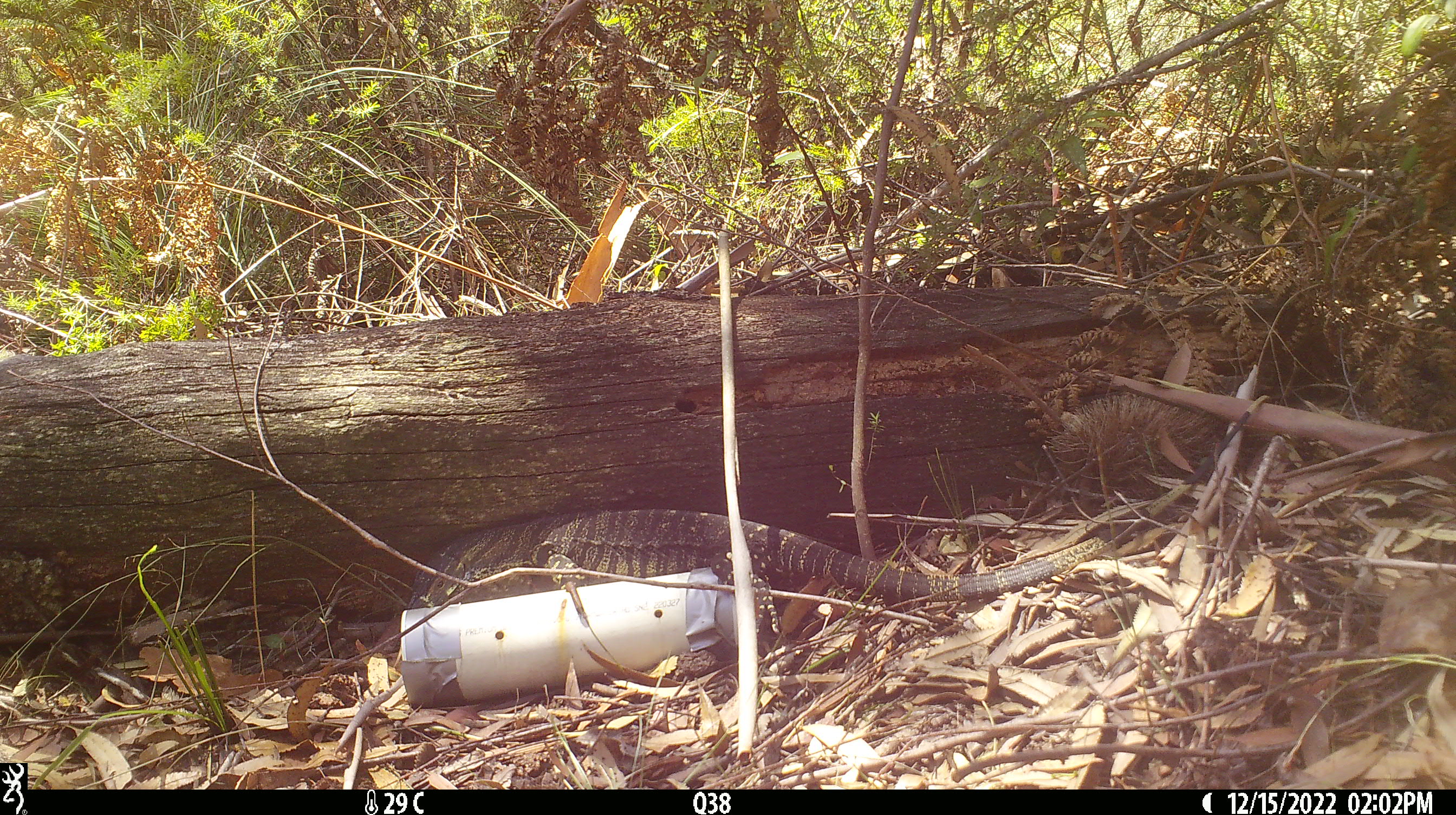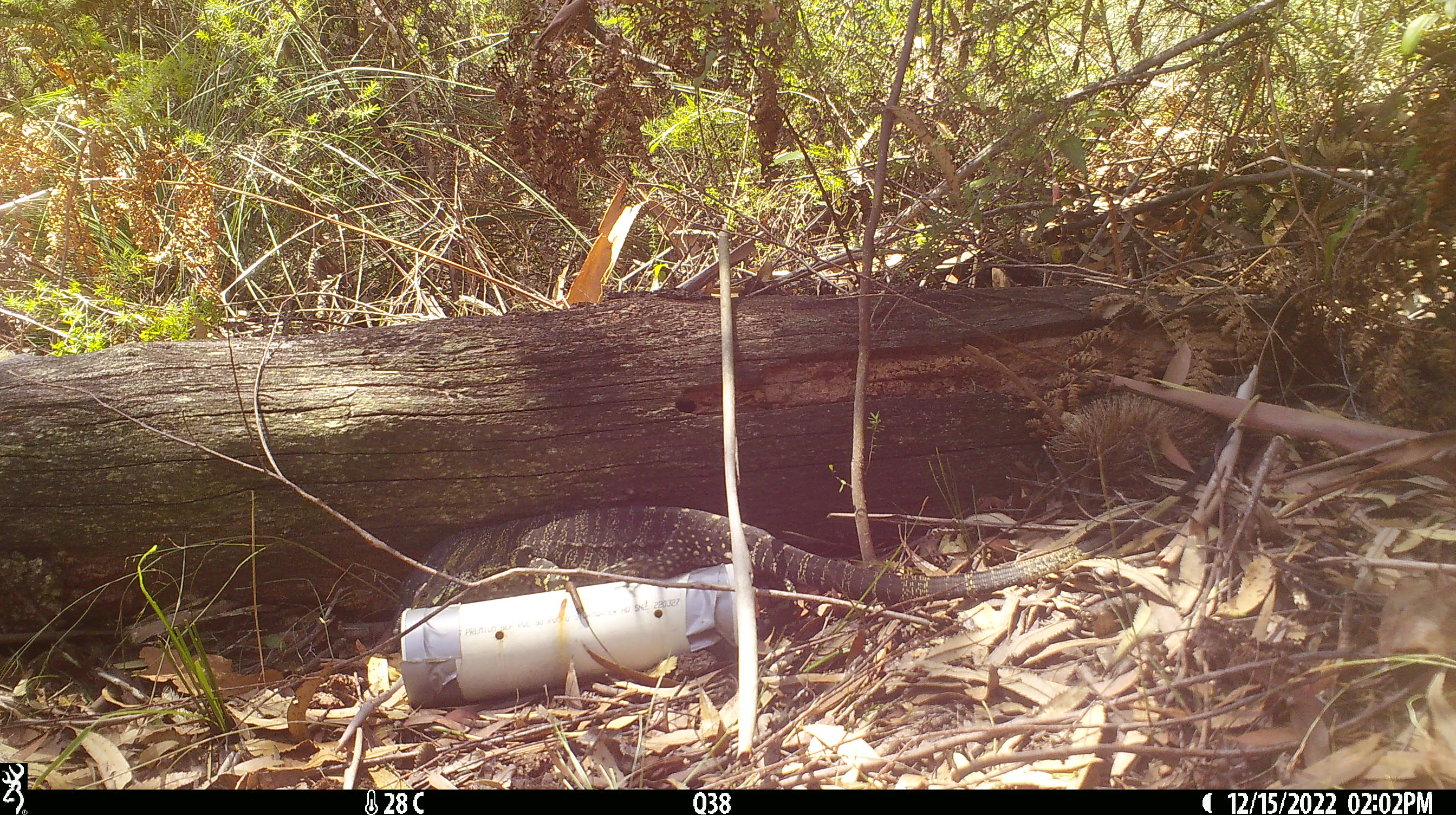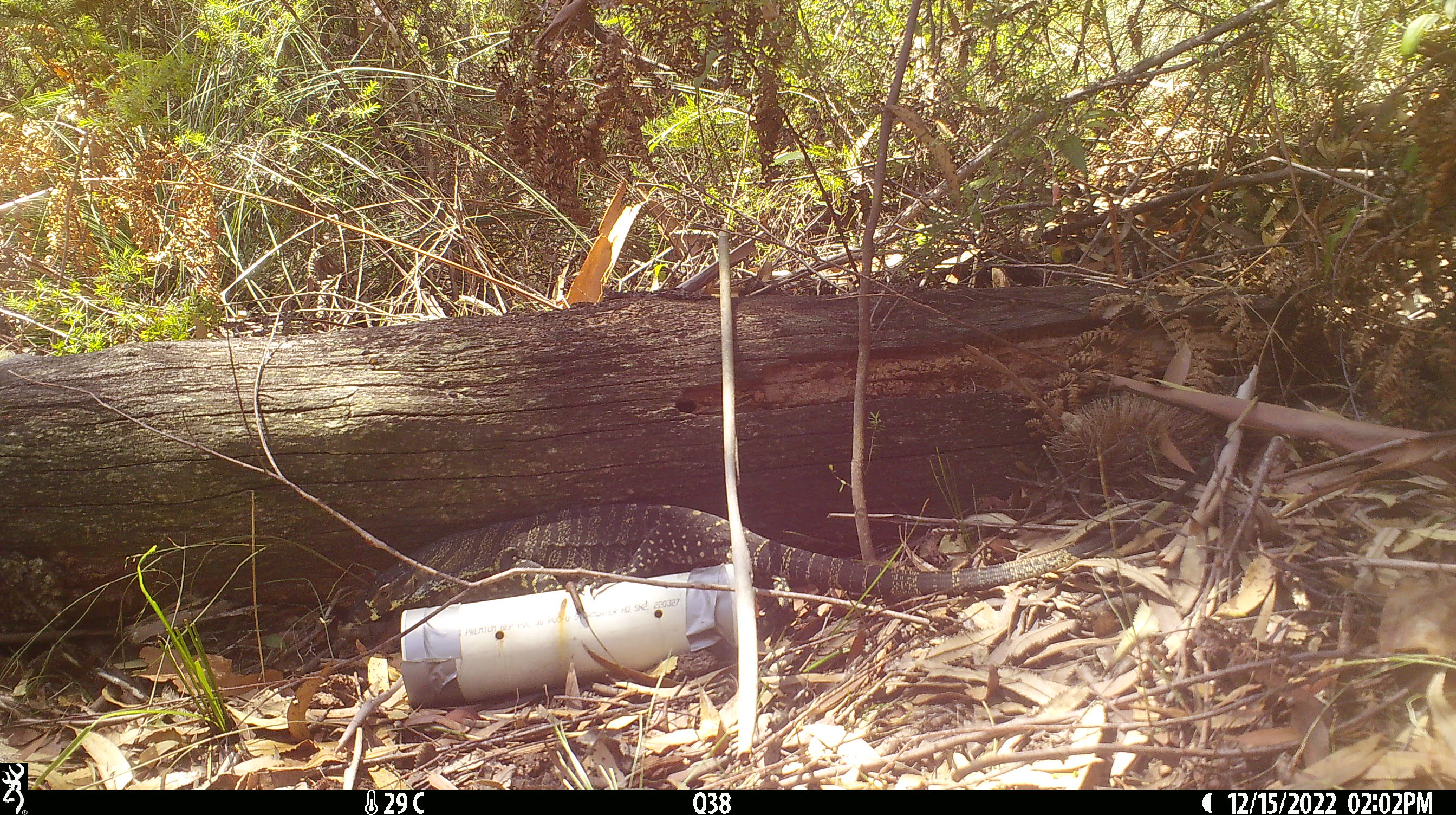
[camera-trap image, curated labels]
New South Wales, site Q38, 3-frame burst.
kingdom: Animalia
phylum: Chordata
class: Reptilia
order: Squamata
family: Varanidae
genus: Varanus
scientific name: Varanus varius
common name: lace monitor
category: goanna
Goanna (lace monitor) (Varanus varius).